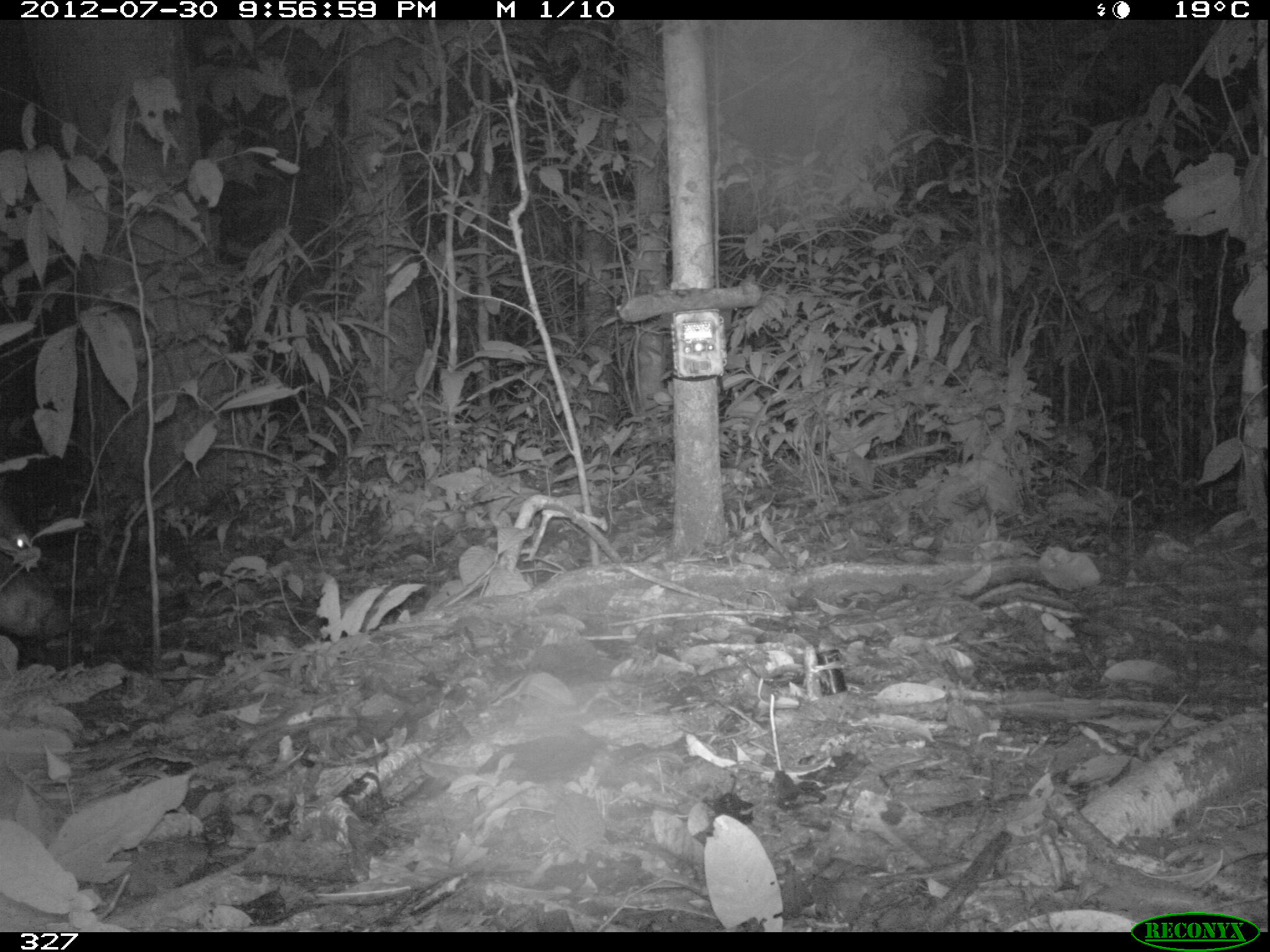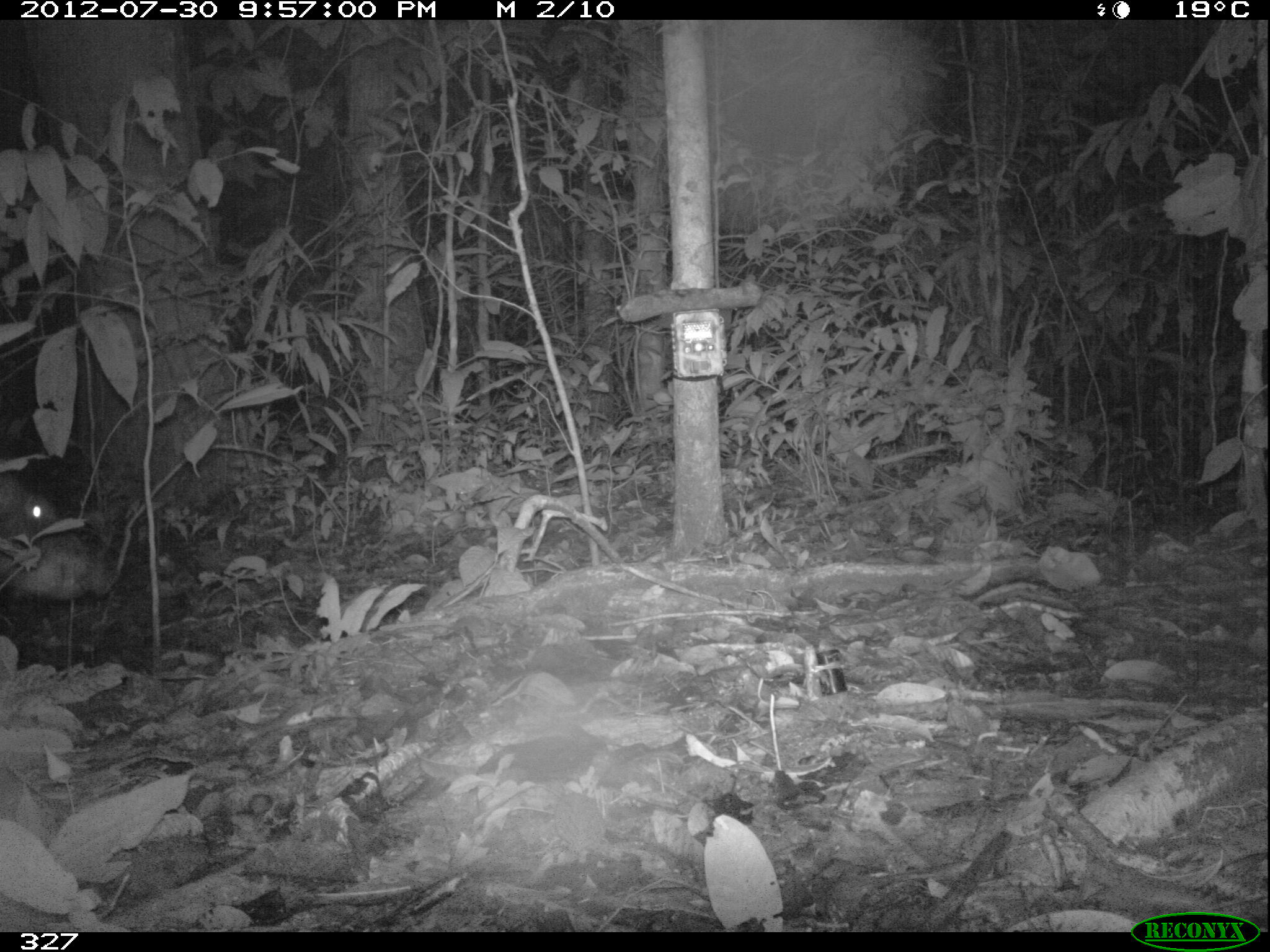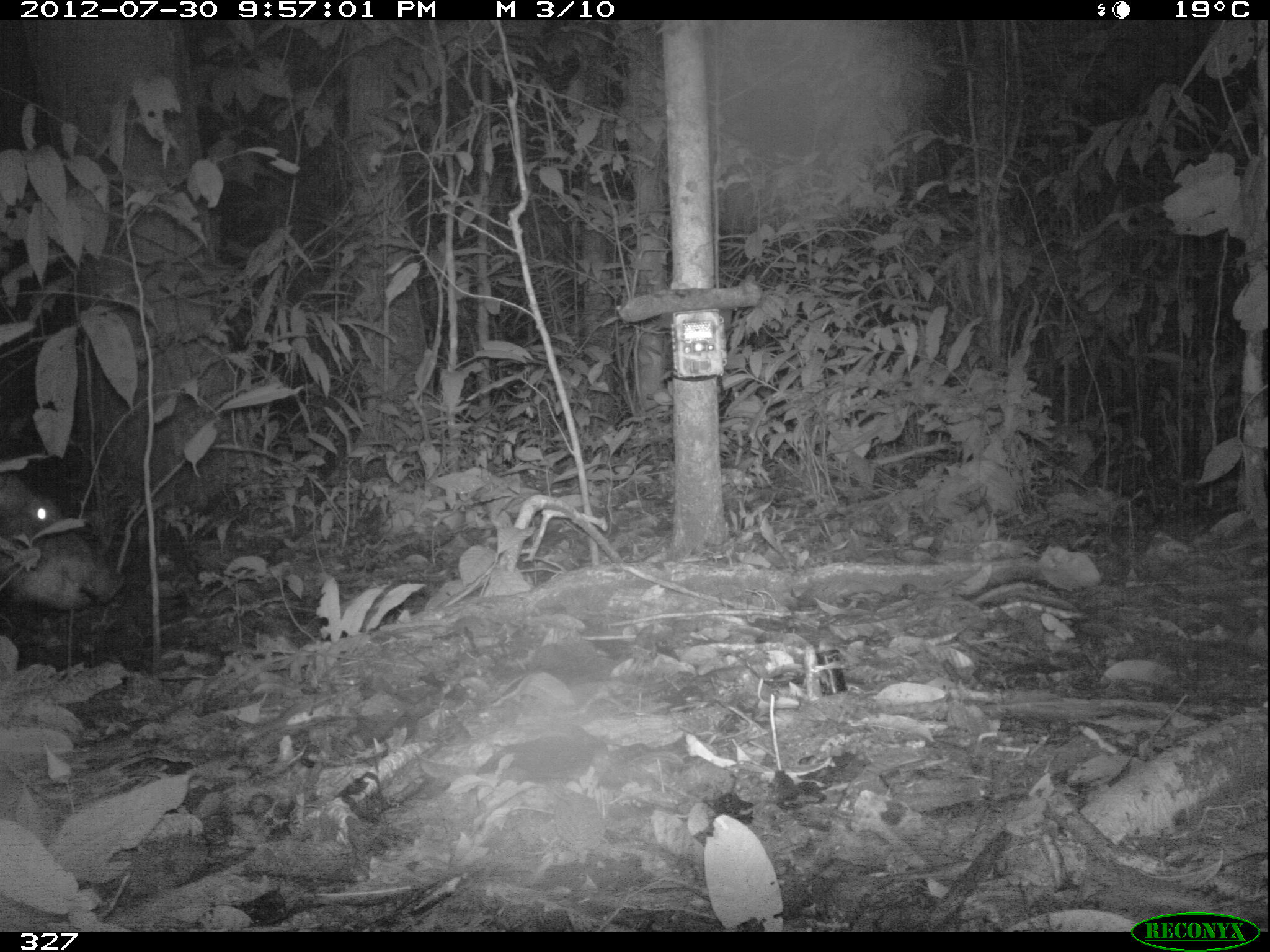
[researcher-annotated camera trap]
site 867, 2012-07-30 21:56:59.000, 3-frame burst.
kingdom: Animalia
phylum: Chordata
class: Mammalia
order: Artiodactyla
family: Tayassuidae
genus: Tayassu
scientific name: Tayassu pecari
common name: white-lipped peccary